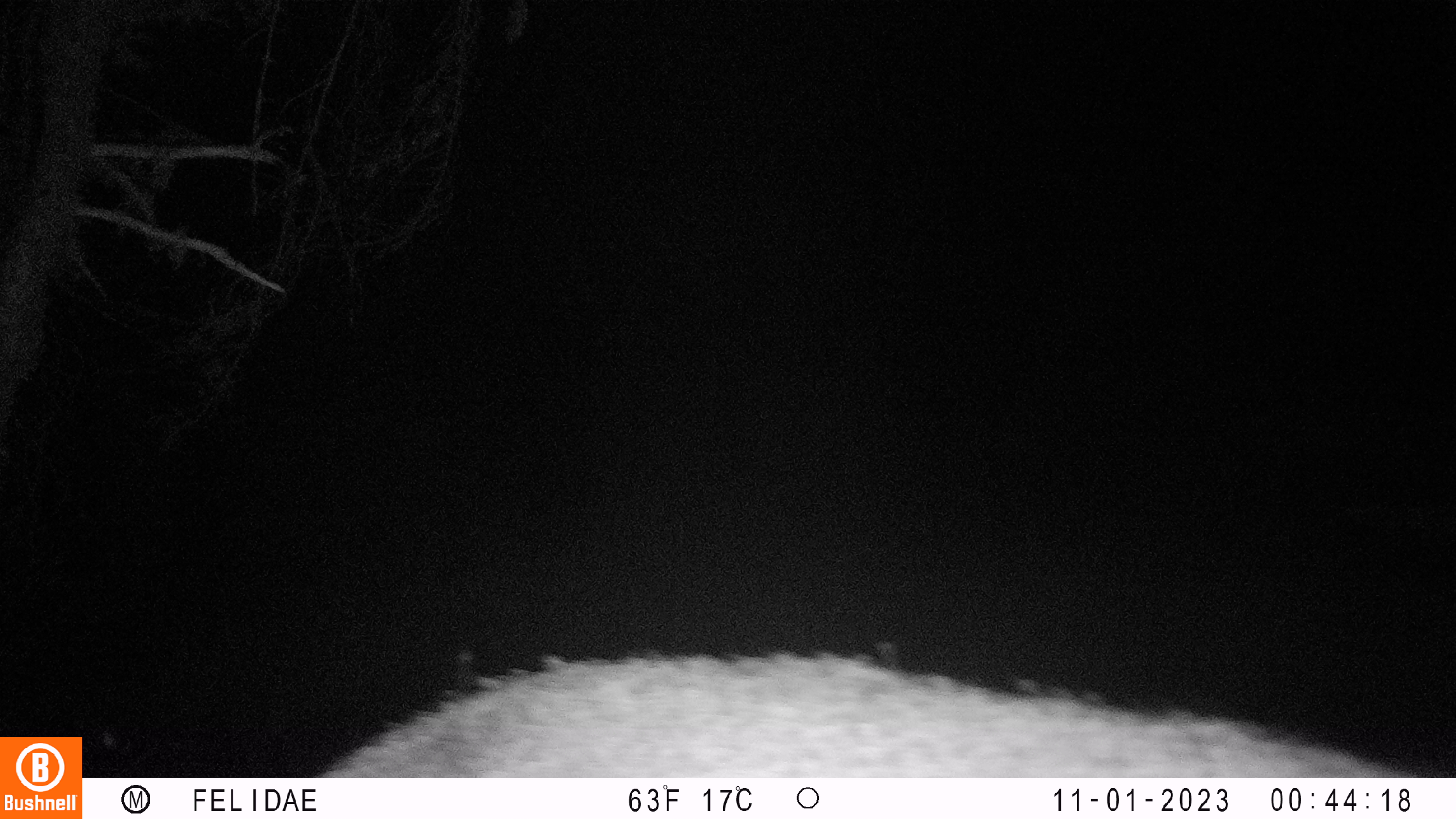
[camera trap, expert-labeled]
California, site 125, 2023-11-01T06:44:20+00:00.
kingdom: Animalia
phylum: Chordata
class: Mammalia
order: Artiodactyla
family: Cervidae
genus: Odocoileus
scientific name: Odocoileus hemionus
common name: mule deer